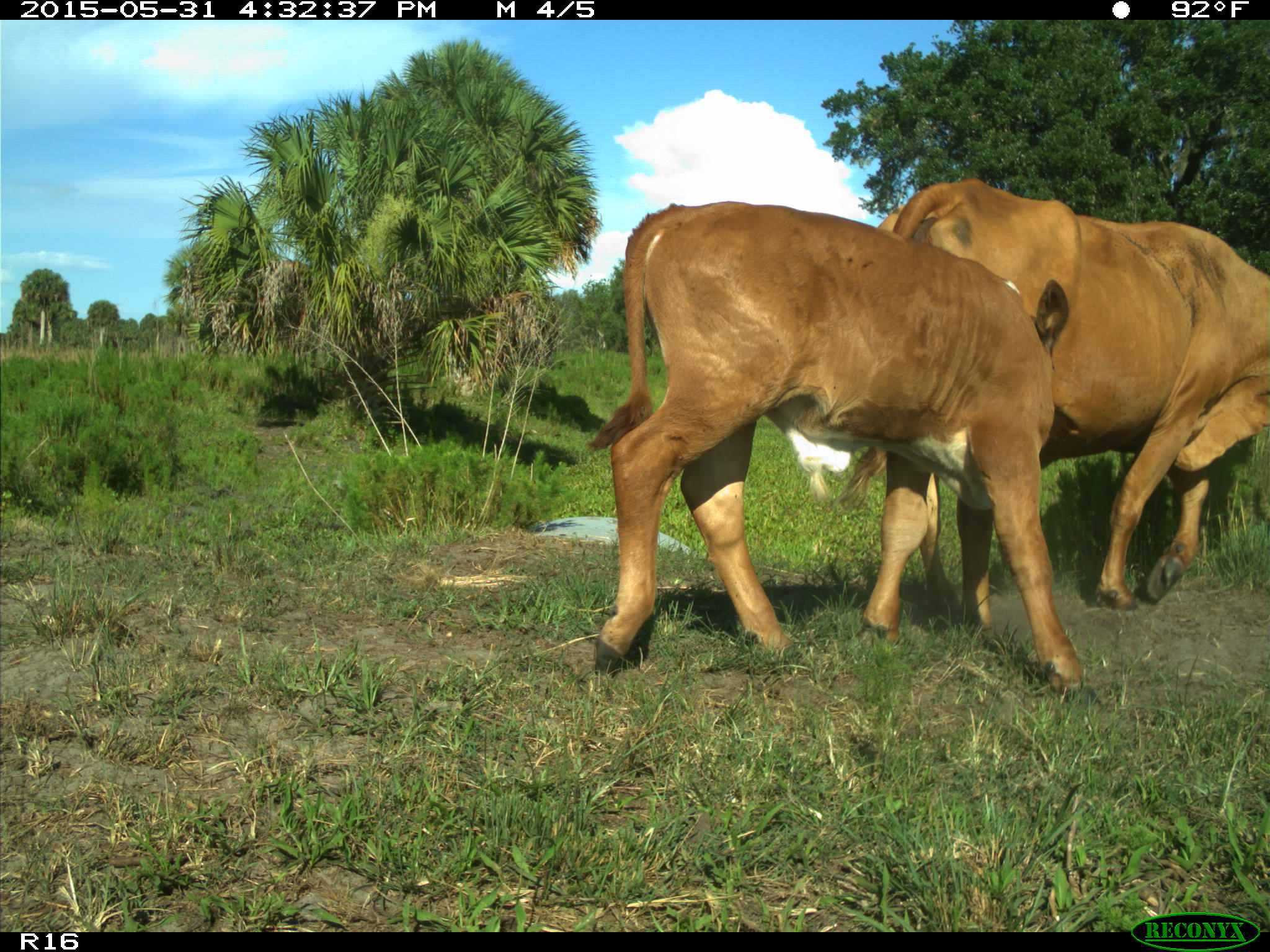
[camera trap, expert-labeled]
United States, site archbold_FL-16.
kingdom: Animalia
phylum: Chordata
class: Mammalia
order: Artiodactyla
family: Bovidae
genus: Bos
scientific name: Bos taurus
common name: domestic cow